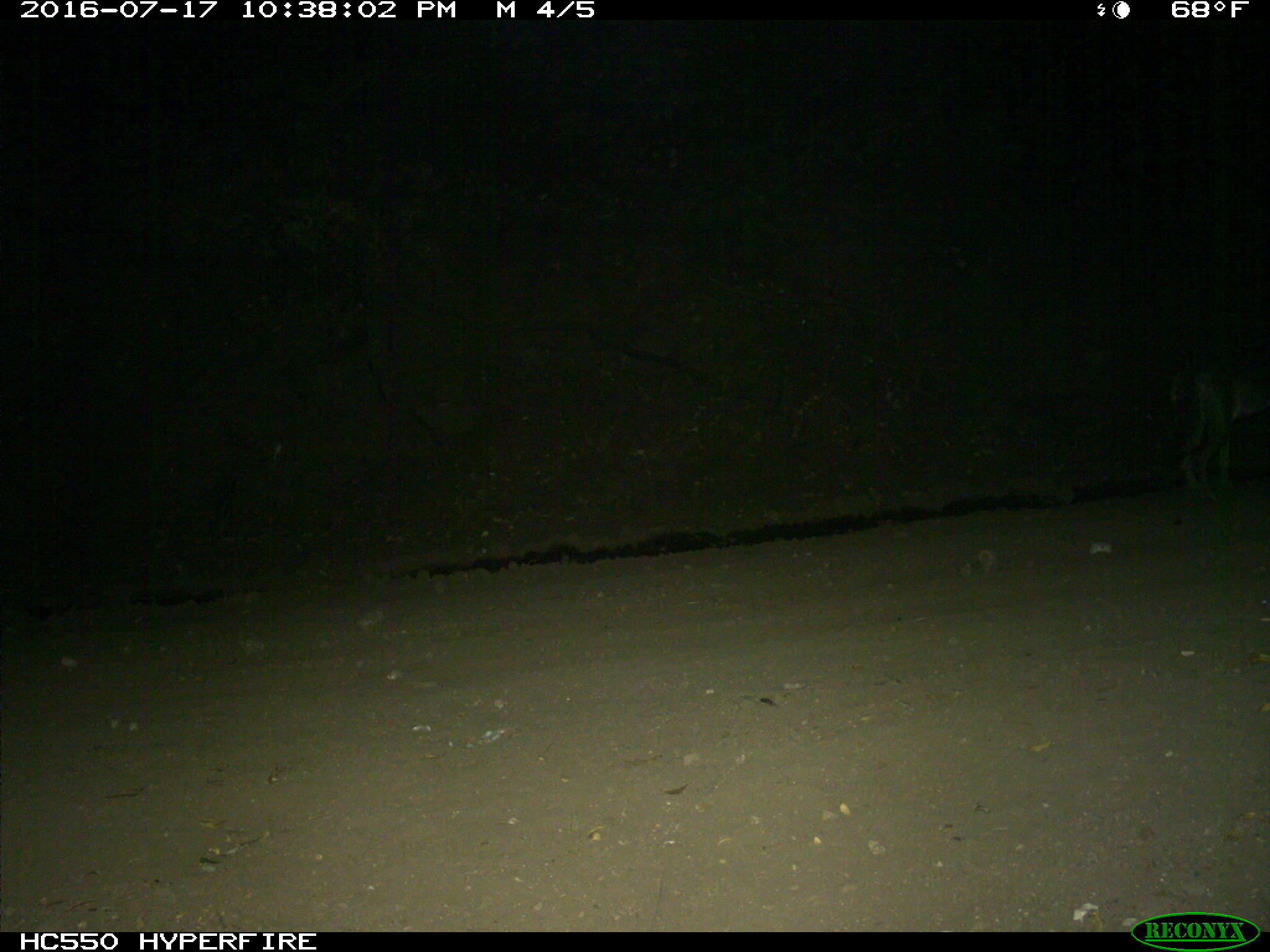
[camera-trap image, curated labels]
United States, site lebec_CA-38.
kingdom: Animalia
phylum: Chordata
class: Mammalia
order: Carnivora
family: Canidae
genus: Canis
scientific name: Canis latrans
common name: coyote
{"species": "Canis latrans (coyote)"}